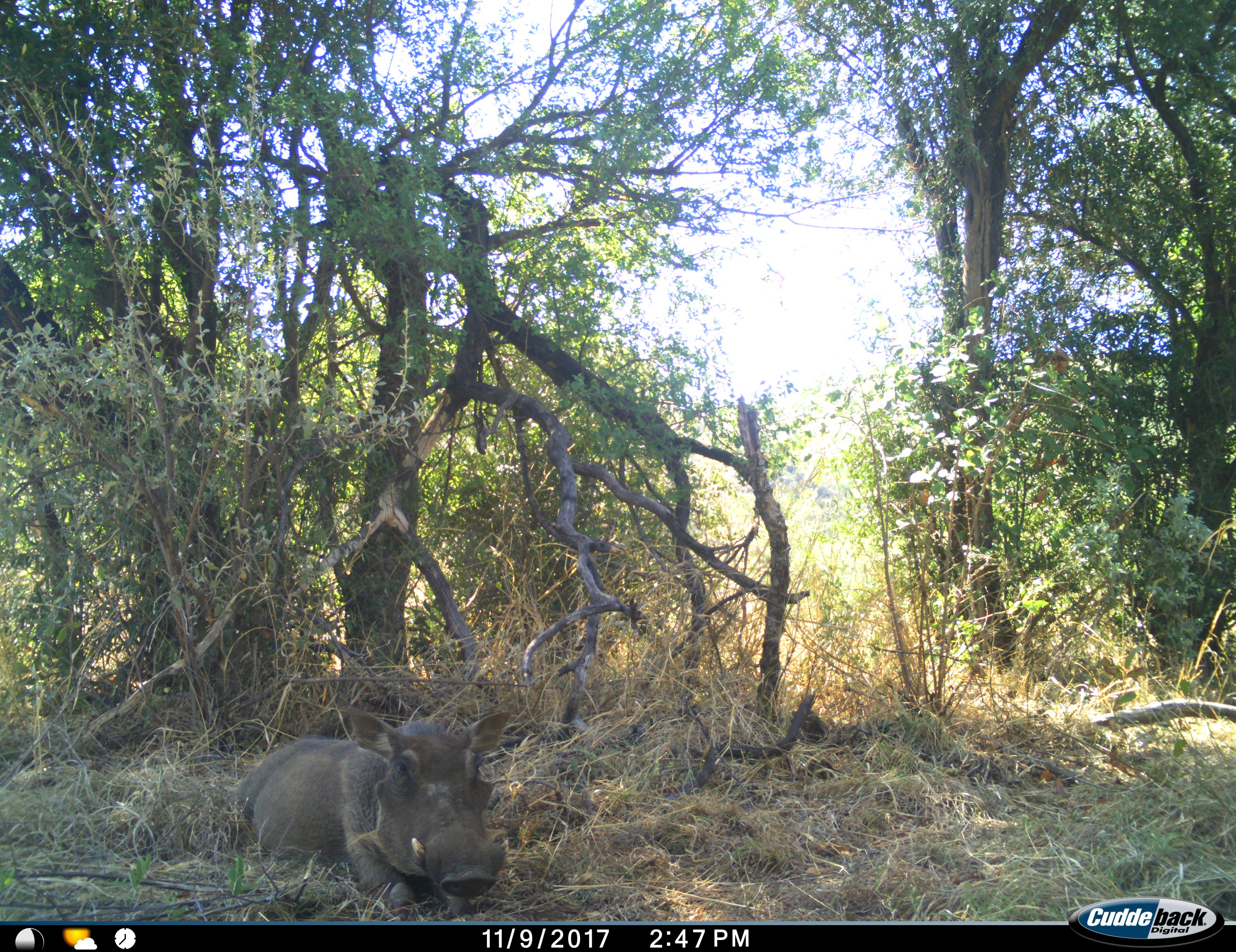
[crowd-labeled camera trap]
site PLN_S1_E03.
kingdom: Animalia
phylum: Chordata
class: Mammalia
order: Artiodactyla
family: Suidae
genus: Phacochoerus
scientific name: Phacochoerus africanus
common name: warthog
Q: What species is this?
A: Warthog (Phacochoerus africanus).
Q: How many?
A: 1.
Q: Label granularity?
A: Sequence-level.